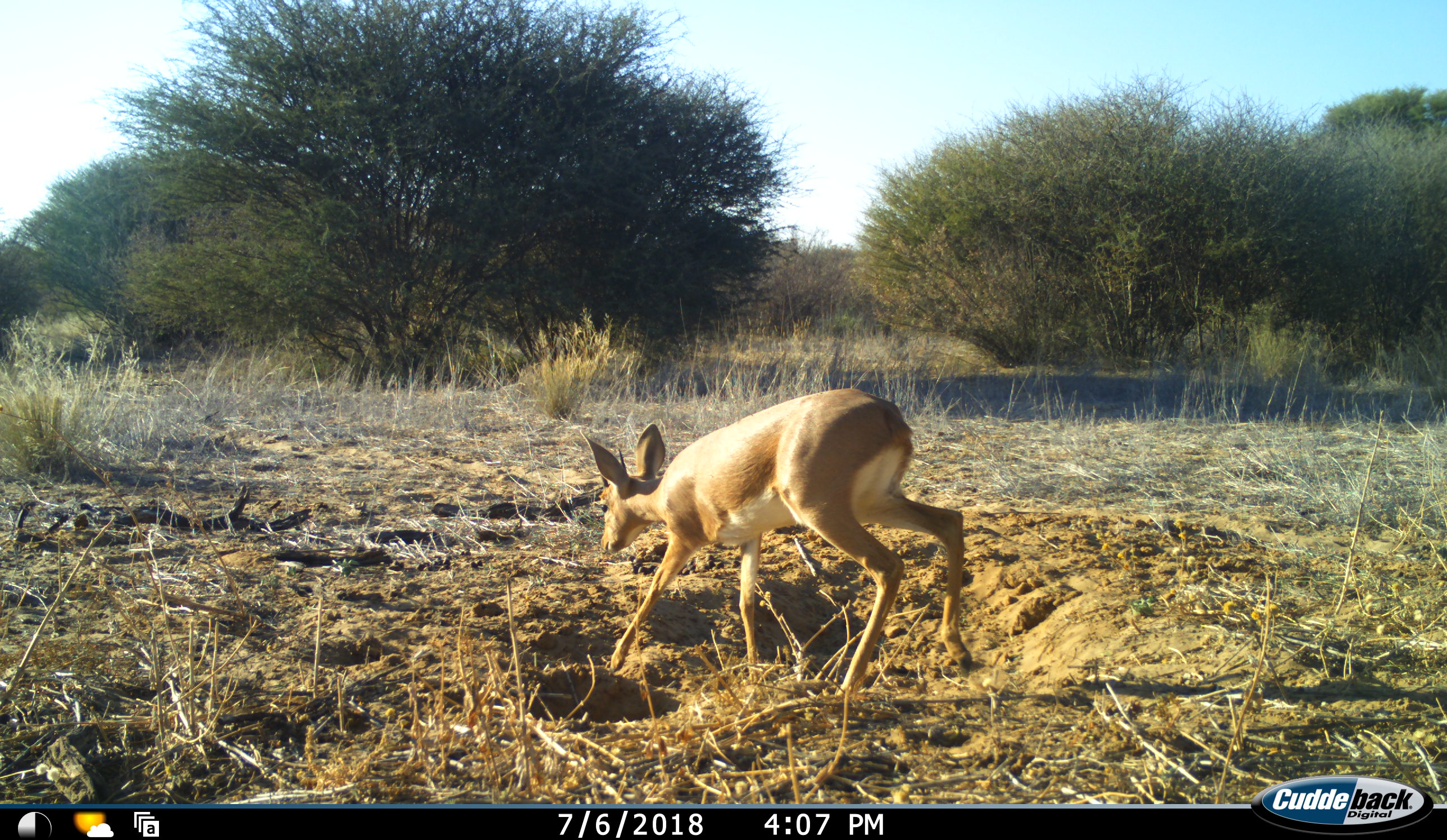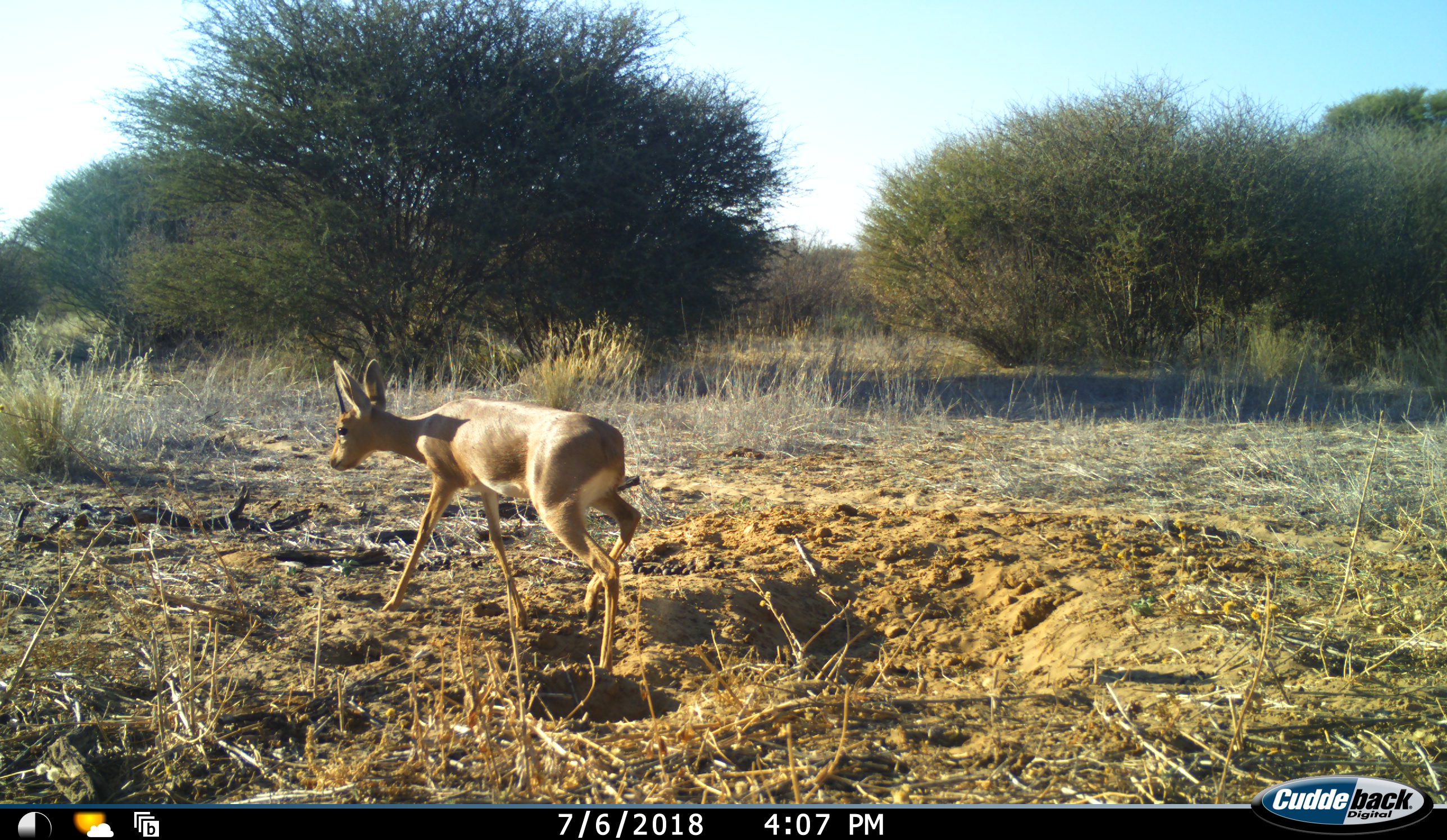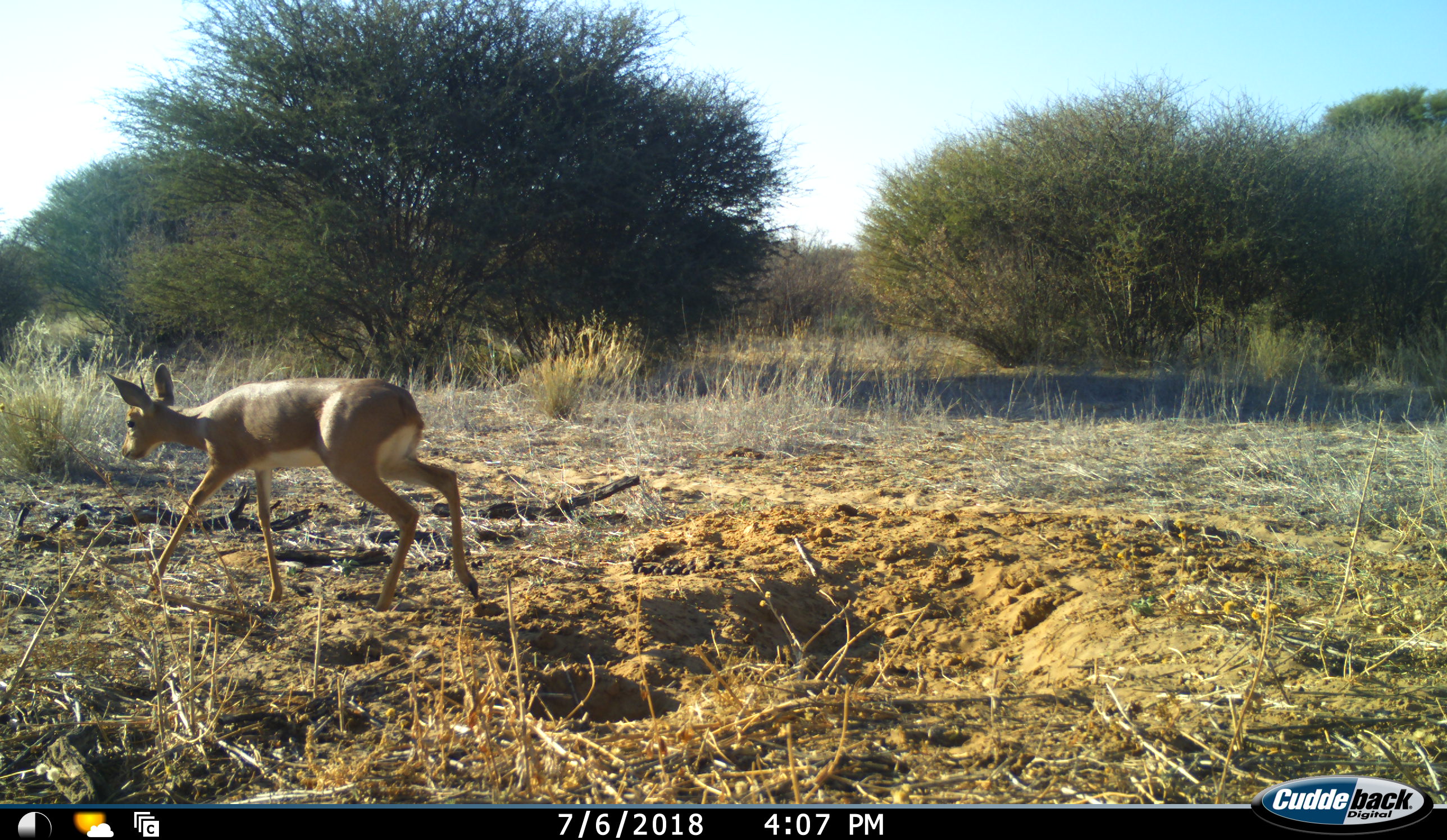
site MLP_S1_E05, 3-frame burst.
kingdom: Animalia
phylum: Chordata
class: Mammalia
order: Artiodactyla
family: Bovidae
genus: Raphicerus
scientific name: Raphicerus campestris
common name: steenbok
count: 1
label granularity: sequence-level